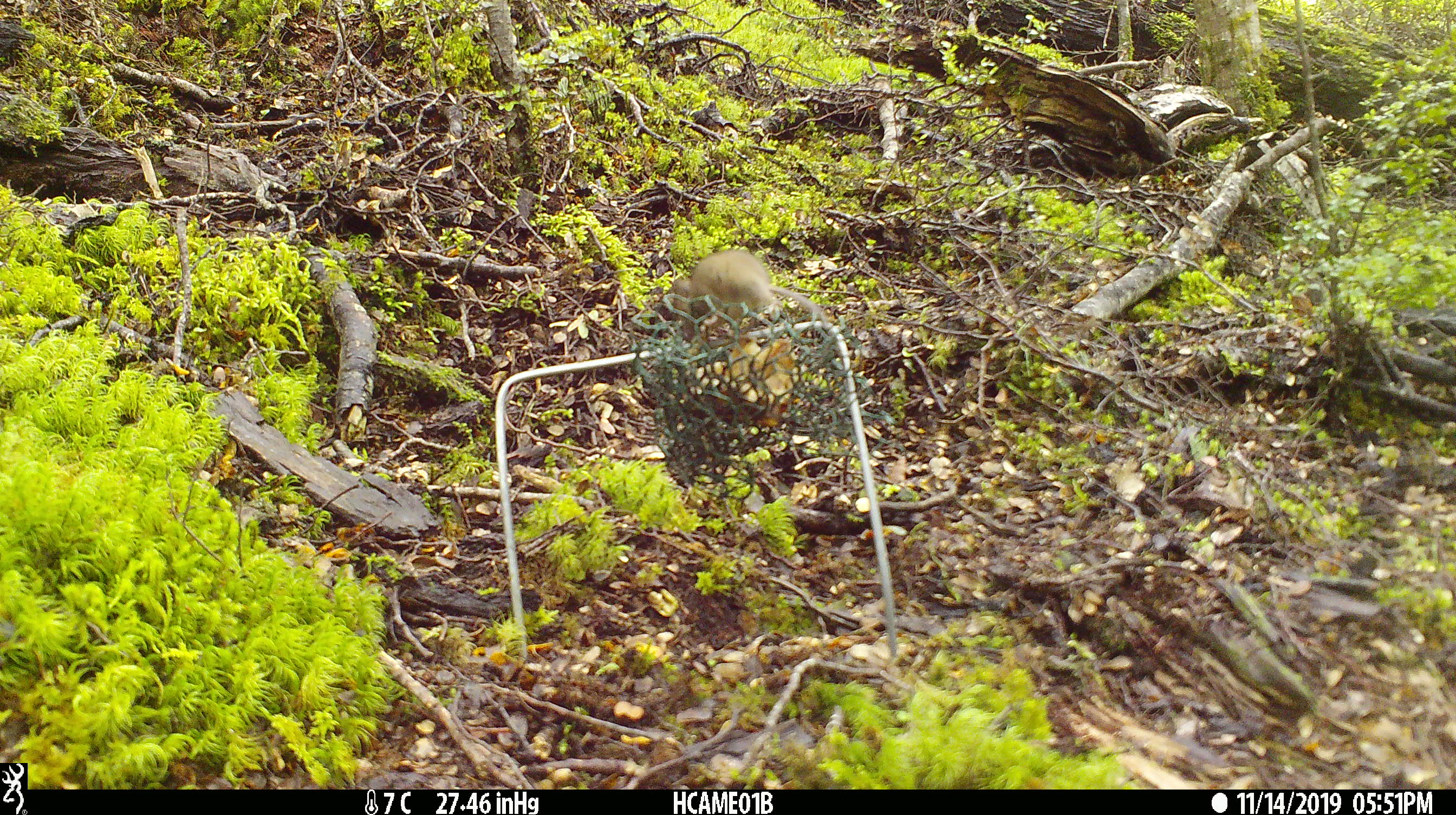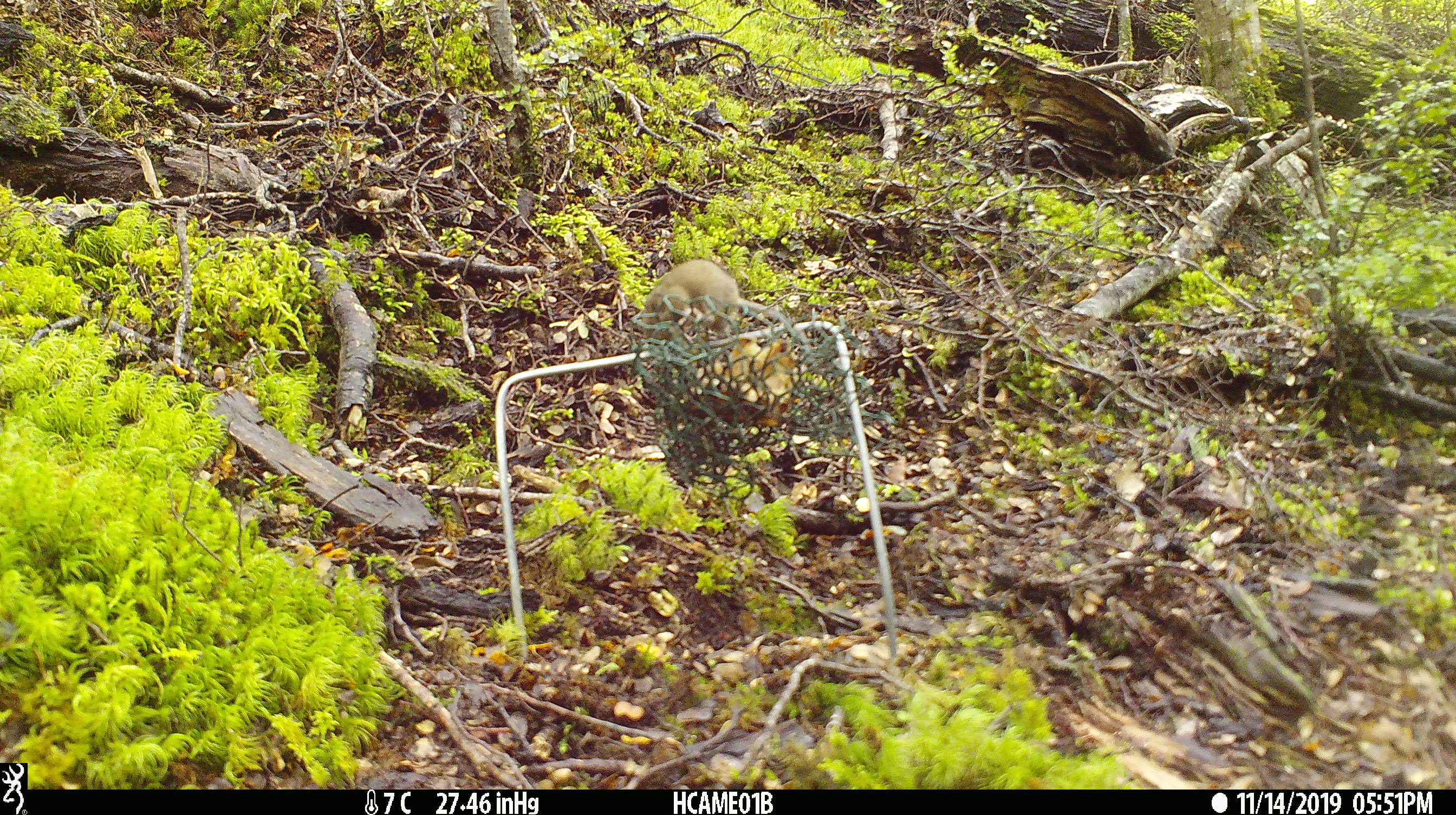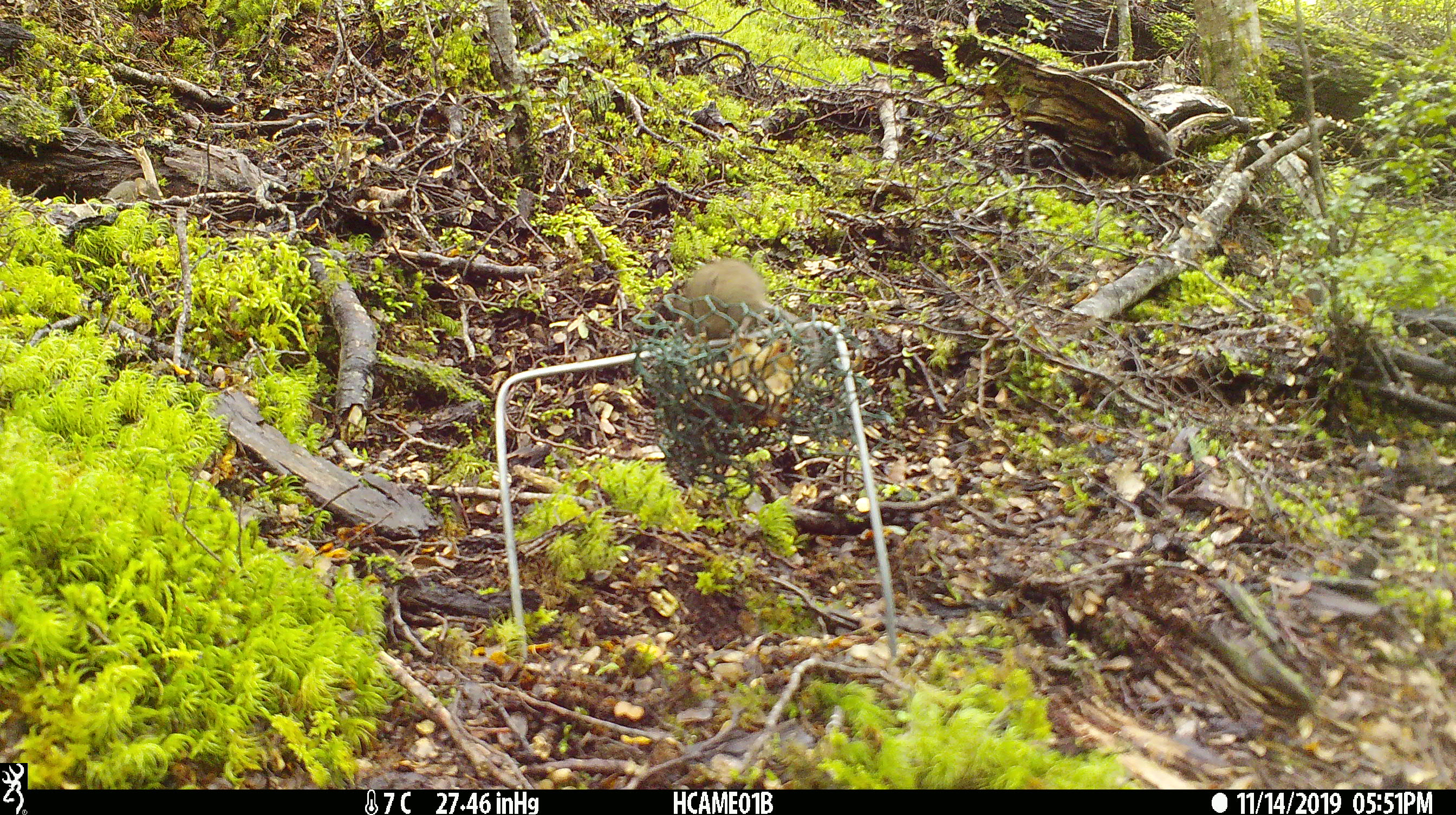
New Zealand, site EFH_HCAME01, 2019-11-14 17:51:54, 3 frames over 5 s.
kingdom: Animalia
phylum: Chordata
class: Mammalia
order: Rodentia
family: Muridae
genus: Mus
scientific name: Mus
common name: mouse